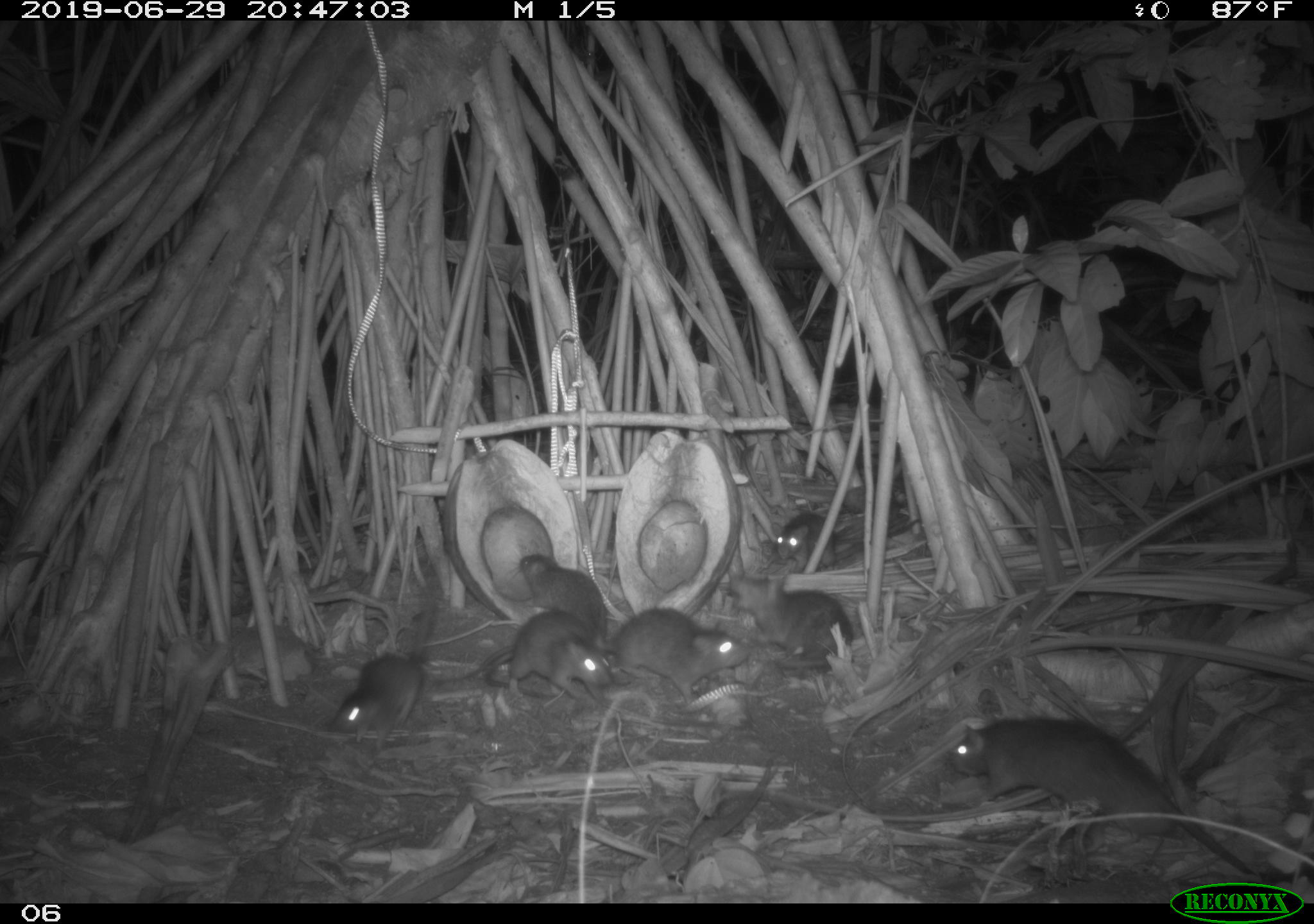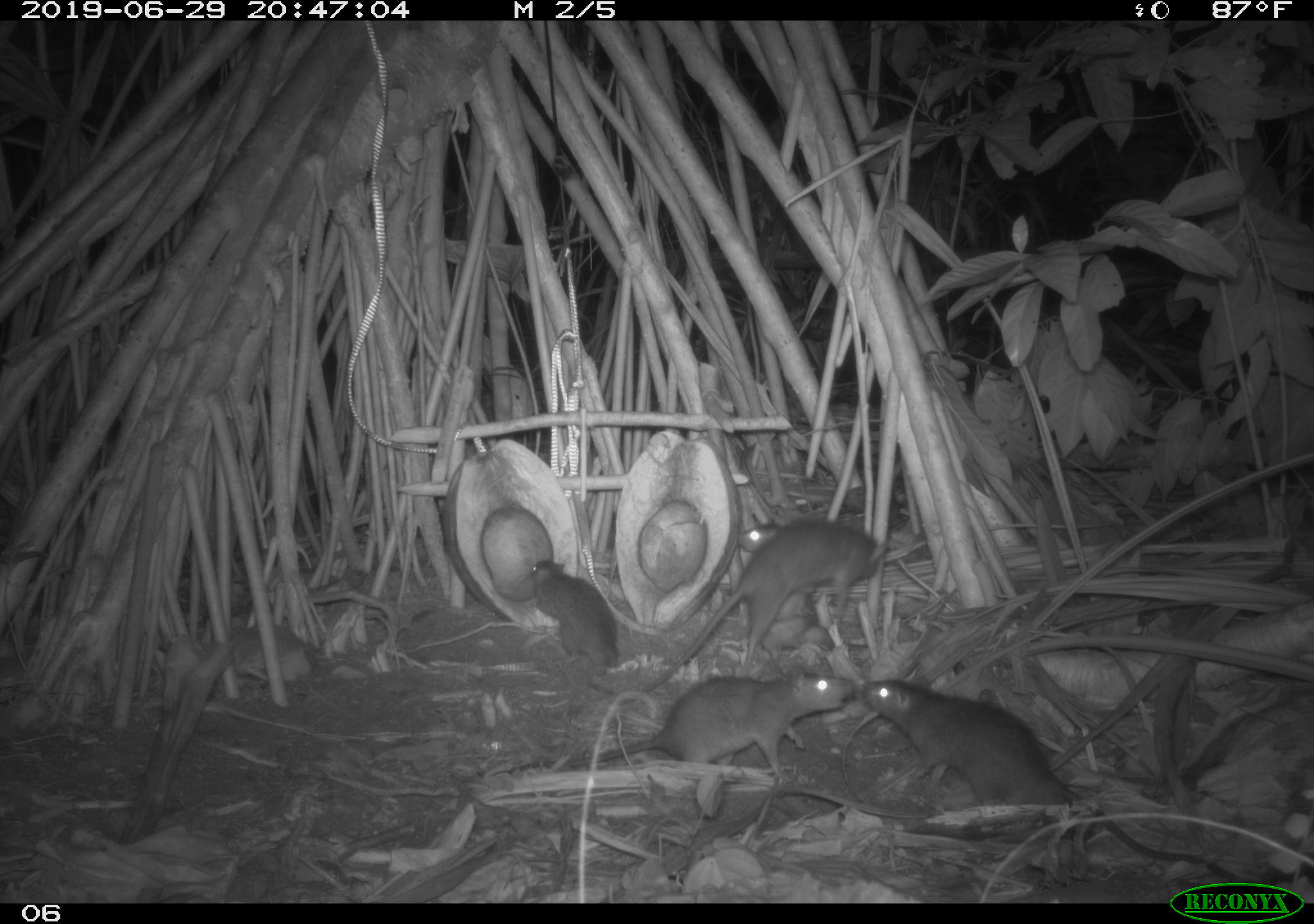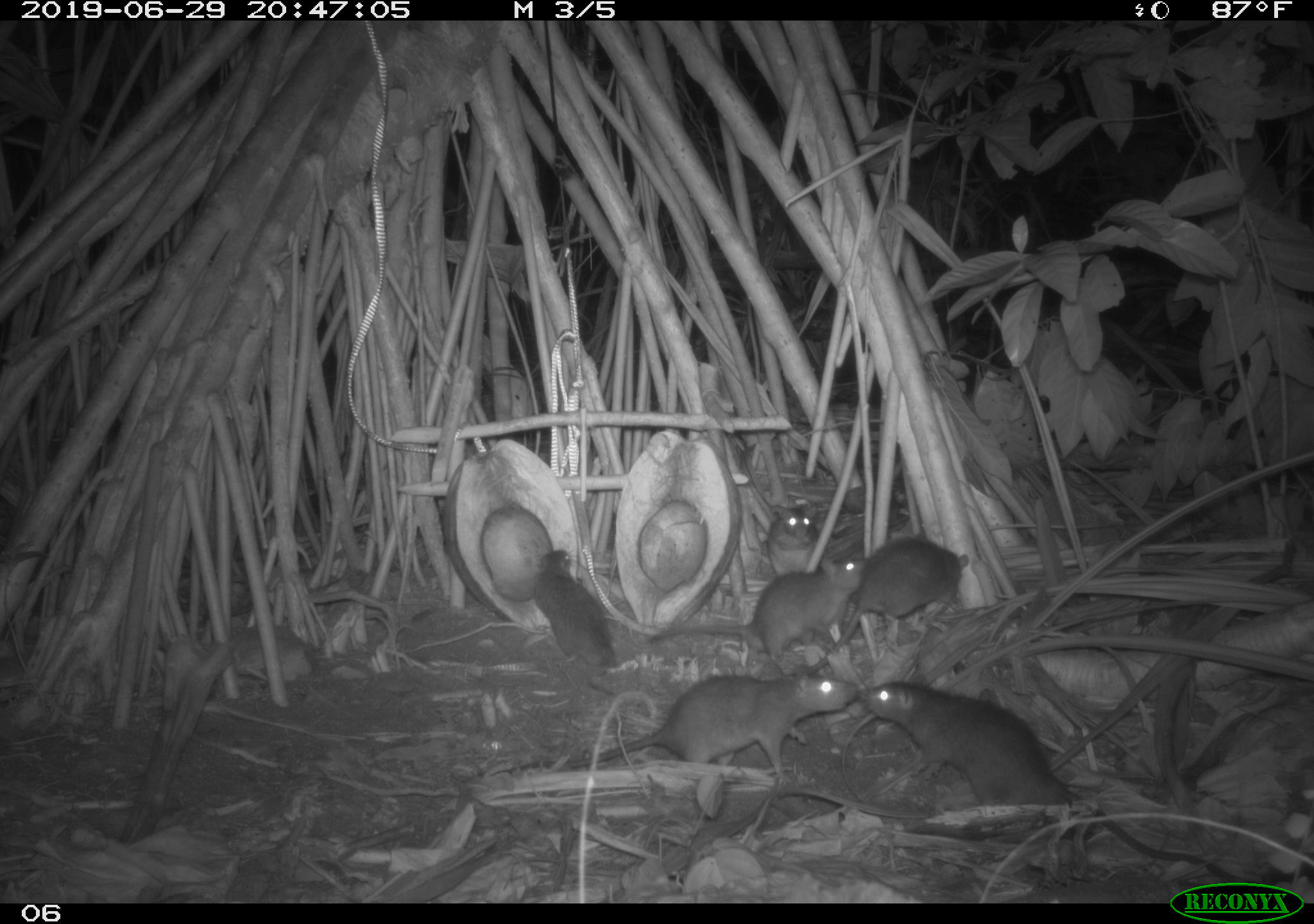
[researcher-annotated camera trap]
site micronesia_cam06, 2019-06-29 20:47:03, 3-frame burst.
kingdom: Animalia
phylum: Chordata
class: Mammalia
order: Rodentia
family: Muridae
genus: Rattus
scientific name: Rattus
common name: rat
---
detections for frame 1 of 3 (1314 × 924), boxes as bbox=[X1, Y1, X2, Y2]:
rat: bbox=[948, 706, 1258, 879]; bbox=[447, 550, 606, 685]; bbox=[332, 597, 444, 749]; bbox=[592, 600, 756, 699]; bbox=[724, 570, 859, 680]; bbox=[481, 608, 622, 706]; bbox=[773, 508, 848, 581]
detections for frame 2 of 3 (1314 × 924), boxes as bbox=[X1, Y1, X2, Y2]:
rat: bbox=[485, 662, 845, 794]; bbox=[638, 518, 893, 699]; bbox=[857, 675, 1080, 815]; bbox=[737, 514, 839, 658]; bbox=[529, 554, 624, 699]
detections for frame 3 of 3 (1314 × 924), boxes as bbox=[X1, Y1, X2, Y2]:
rat: bbox=[854, 679, 1240, 879]; bbox=[495, 653, 866, 790]; bbox=[647, 549, 878, 676]; bbox=[812, 529, 973, 678]; bbox=[532, 544, 631, 682]; bbox=[764, 499, 835, 586]